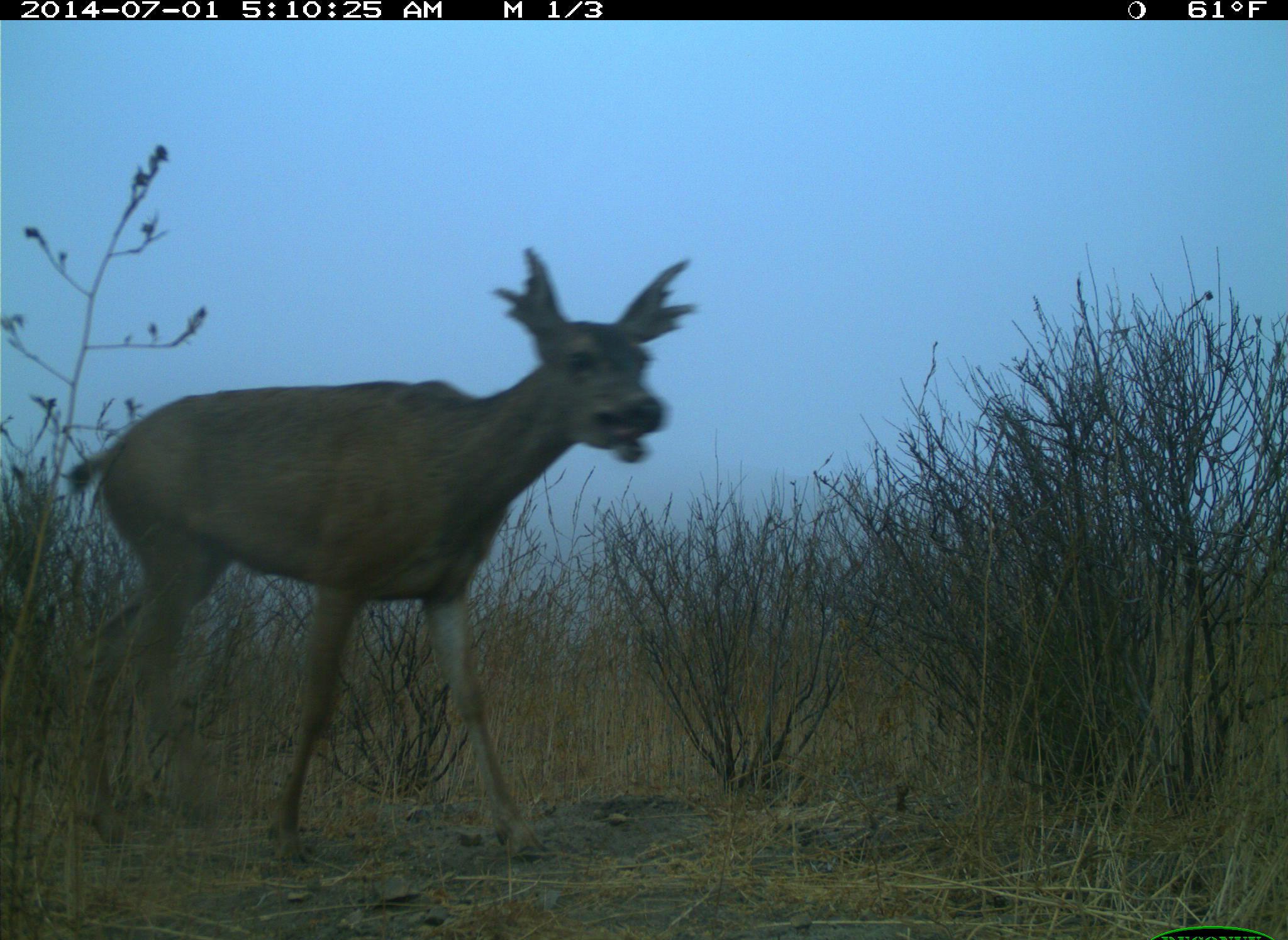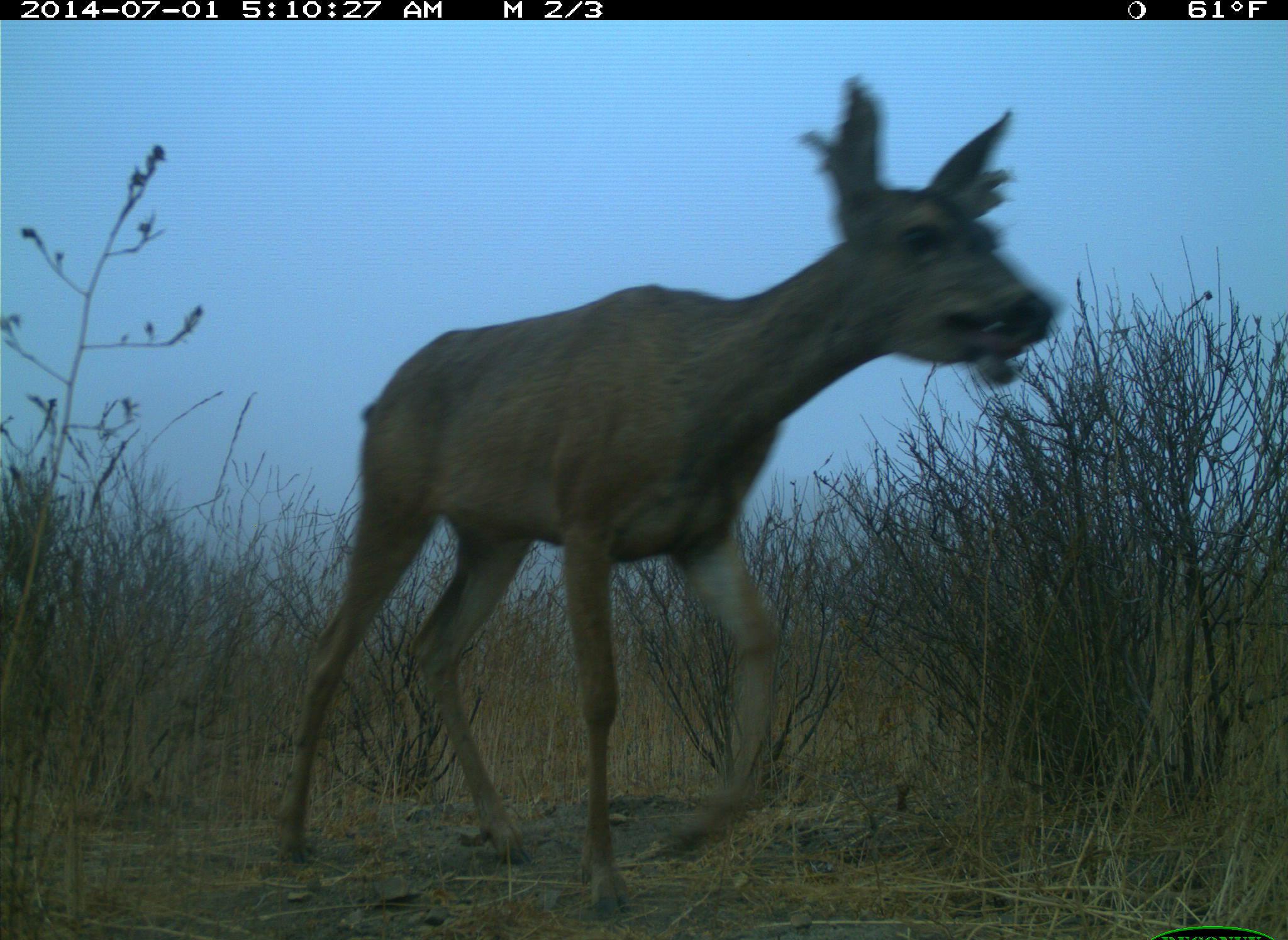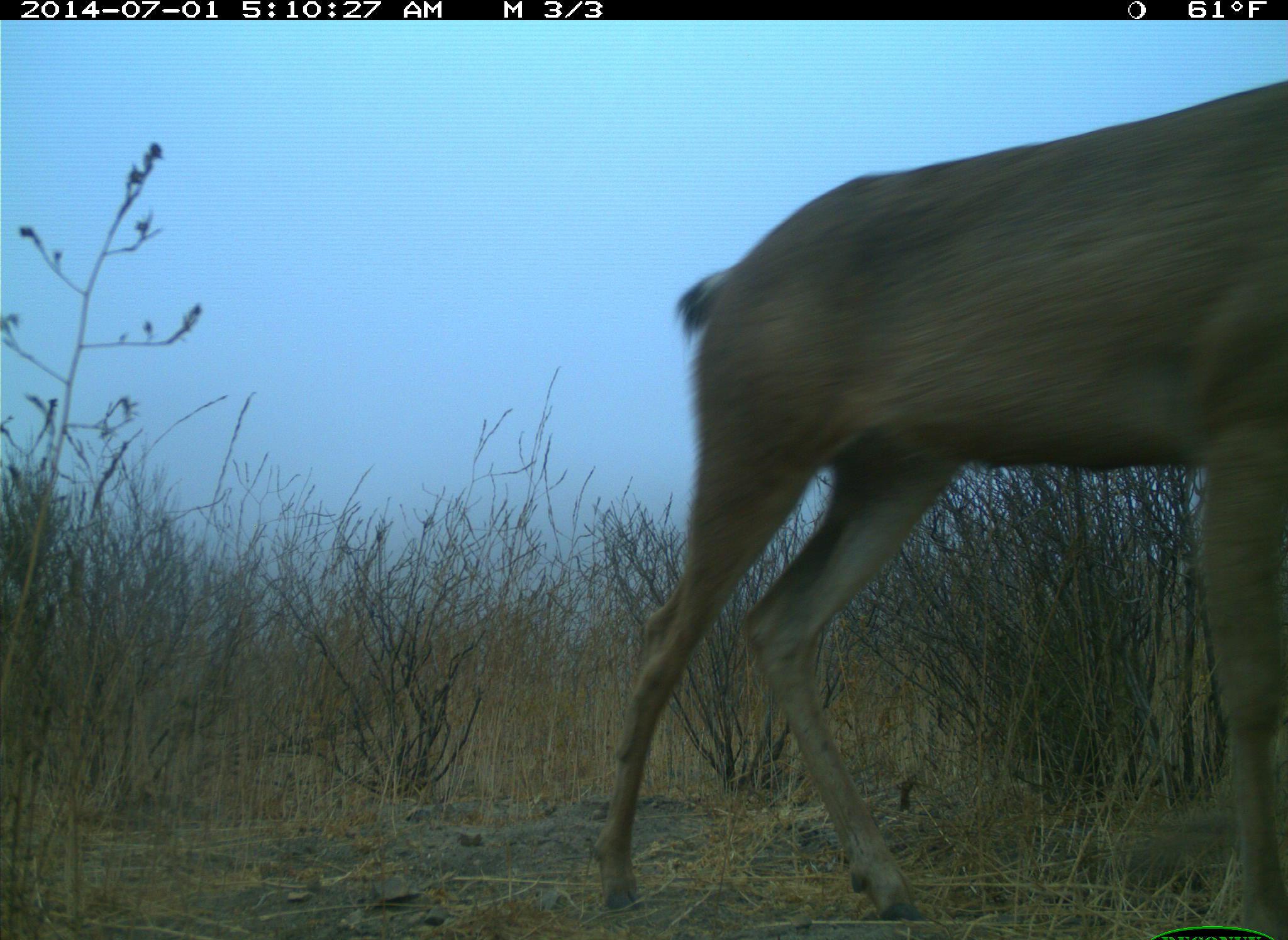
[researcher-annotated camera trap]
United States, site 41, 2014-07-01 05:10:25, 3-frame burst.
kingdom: Animalia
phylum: Chordata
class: Mammalia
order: Artiodactyla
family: Cervidae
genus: Odocoileus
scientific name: Odocoileus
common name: deer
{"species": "deer (Odocoileus)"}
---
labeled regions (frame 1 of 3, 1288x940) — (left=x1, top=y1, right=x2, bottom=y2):
deer: (left=68, top=246, right=697, bottom=879)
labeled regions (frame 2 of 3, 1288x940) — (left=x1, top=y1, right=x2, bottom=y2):
deer: (left=270, top=75, right=1058, bottom=919)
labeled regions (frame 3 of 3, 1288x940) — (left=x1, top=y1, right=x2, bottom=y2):
deer: (left=589, top=78, right=1288, bottom=940)